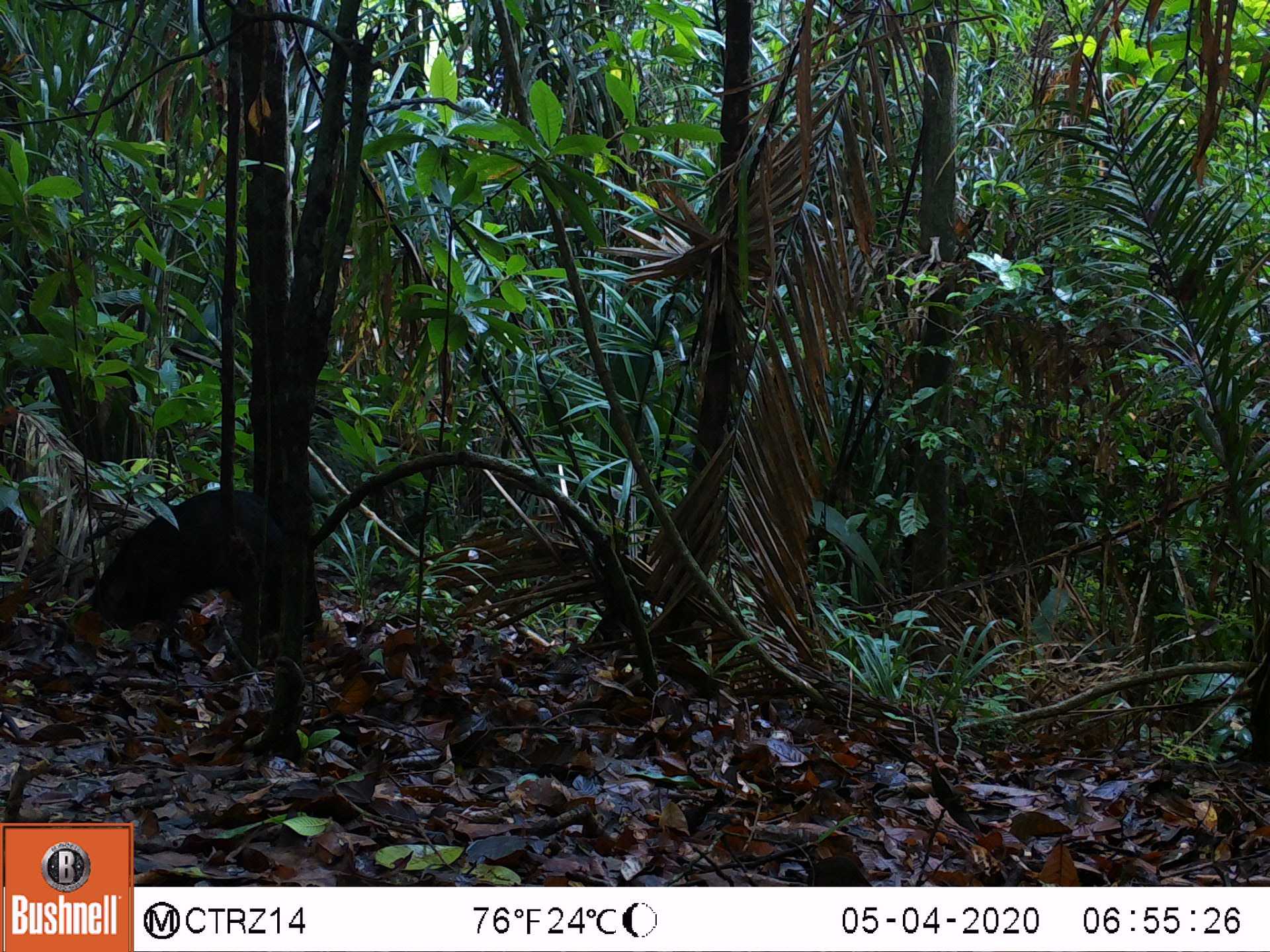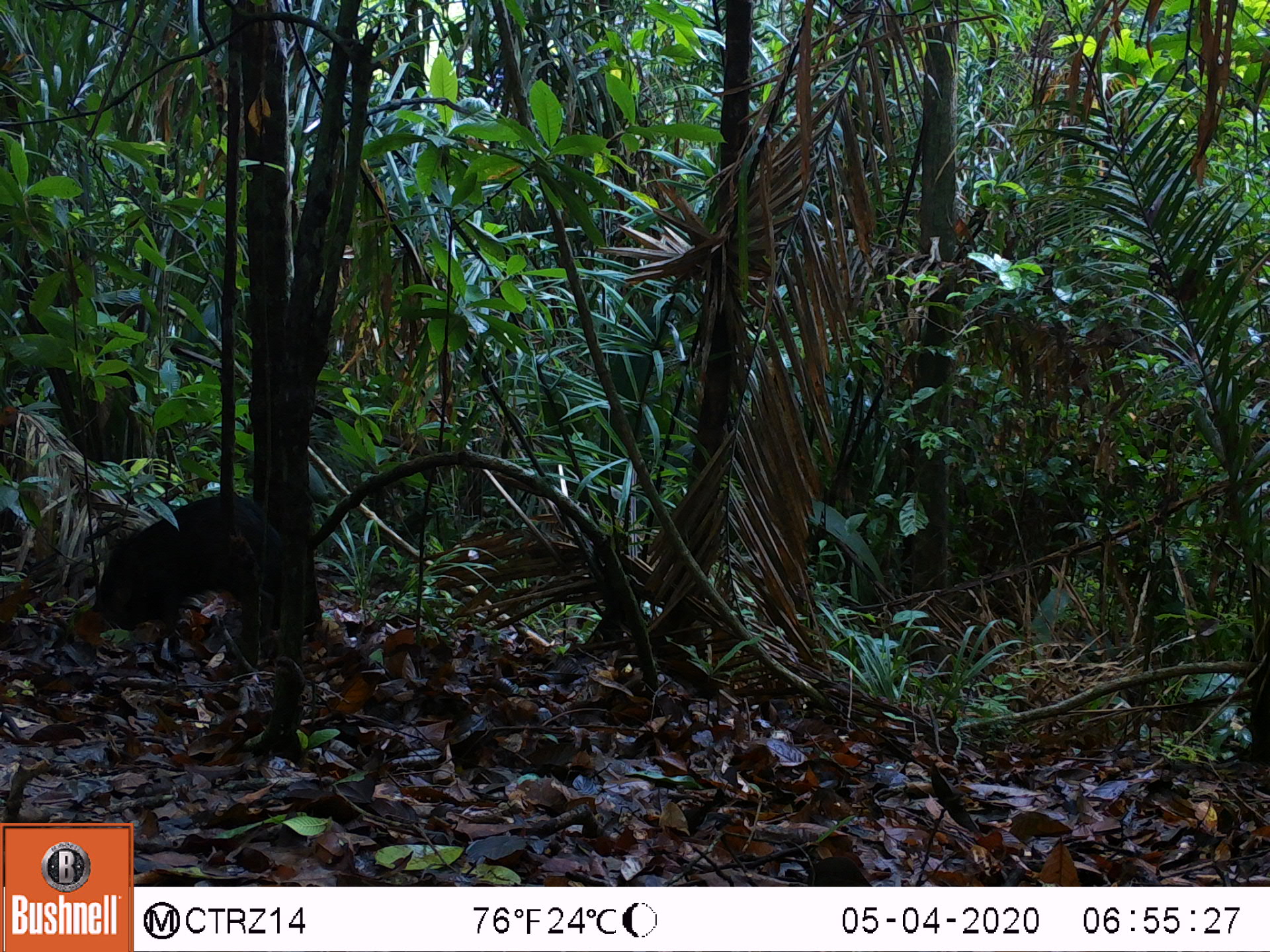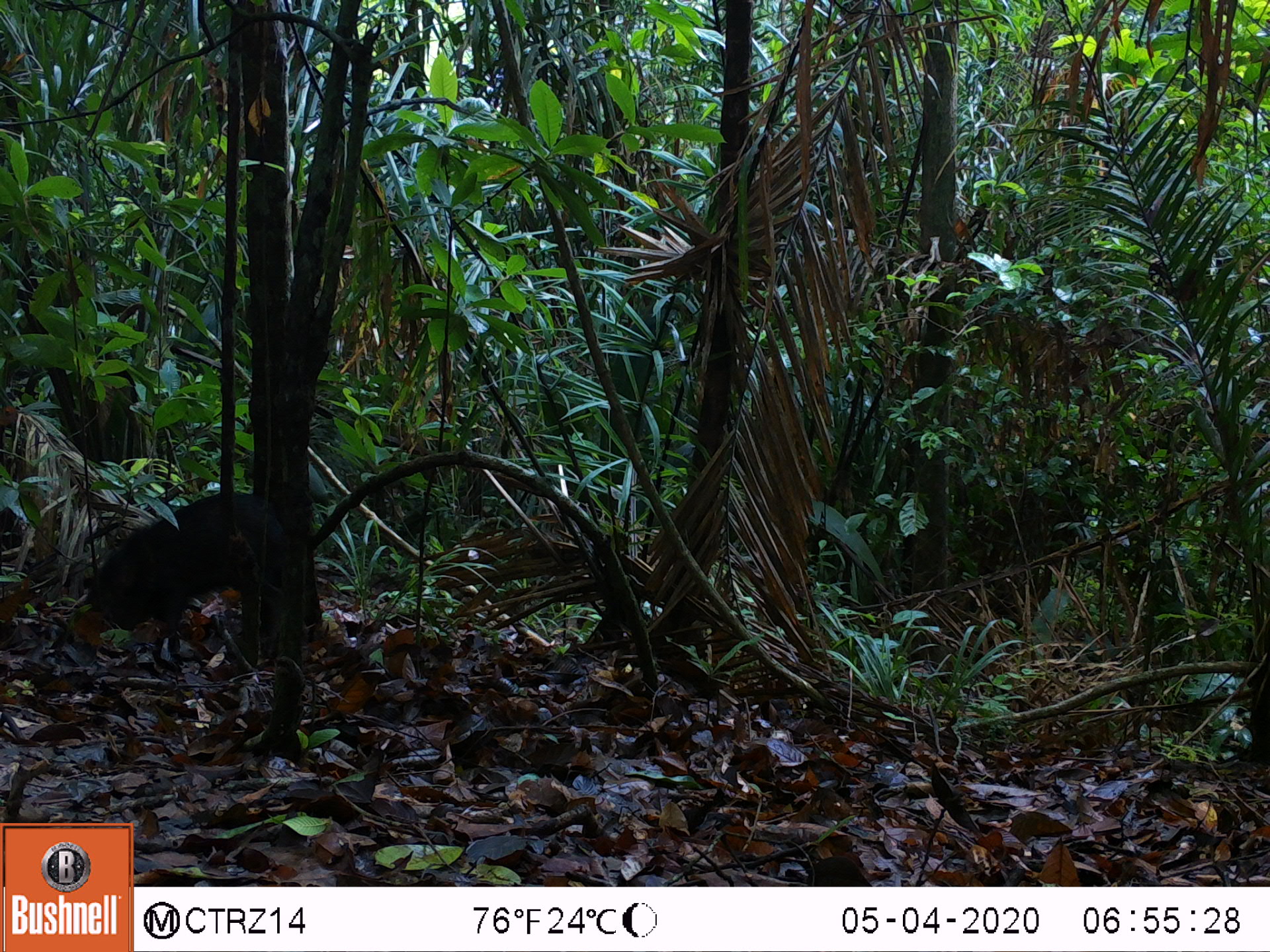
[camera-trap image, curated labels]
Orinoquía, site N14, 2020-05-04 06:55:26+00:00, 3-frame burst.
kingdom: Animalia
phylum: Chordata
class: Mammalia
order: Artiodactyla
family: Tayassuidae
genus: Pecari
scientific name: Pecari tajacu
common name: collared peccary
Collared peccary (Pecari tajacu).